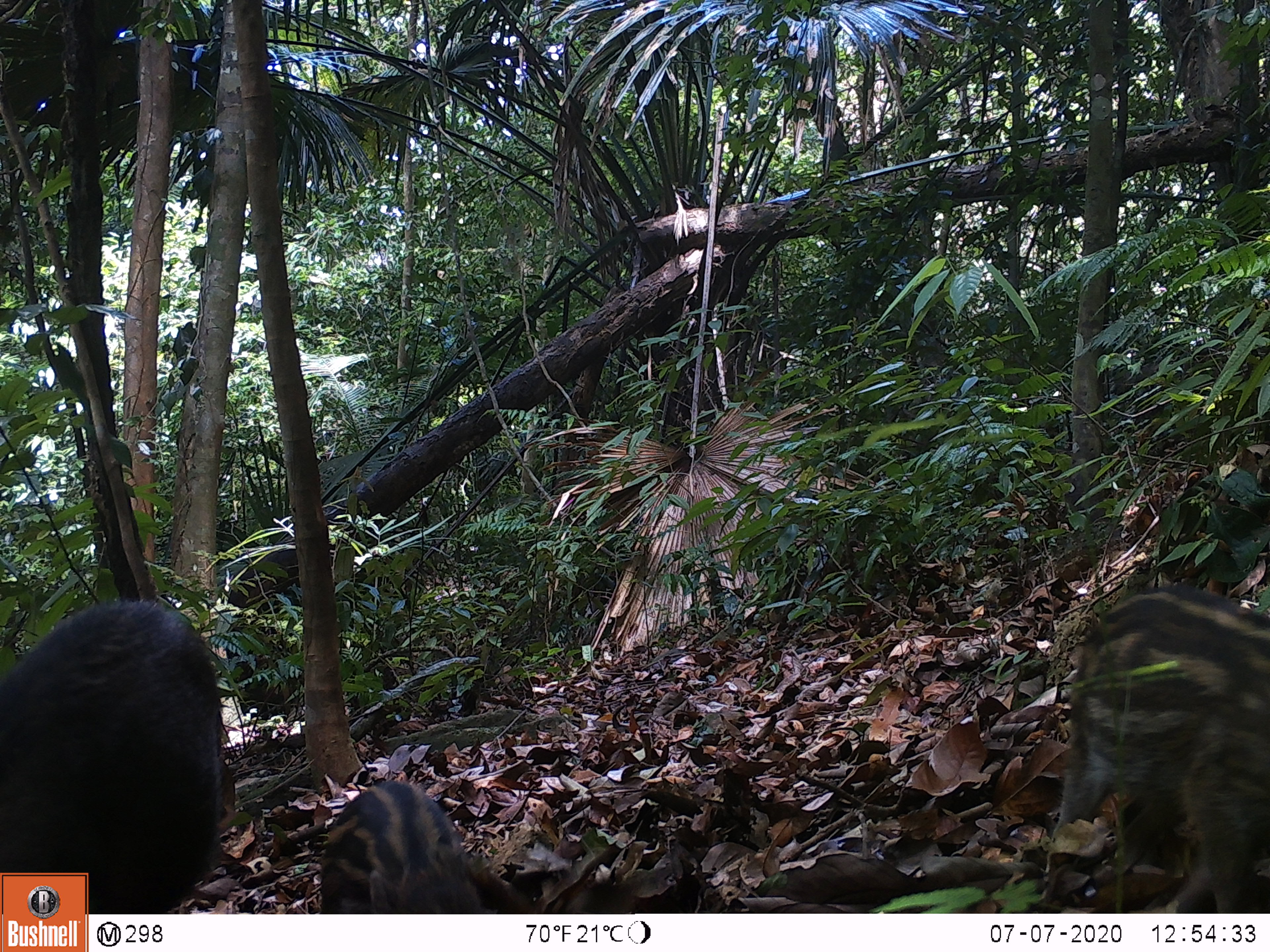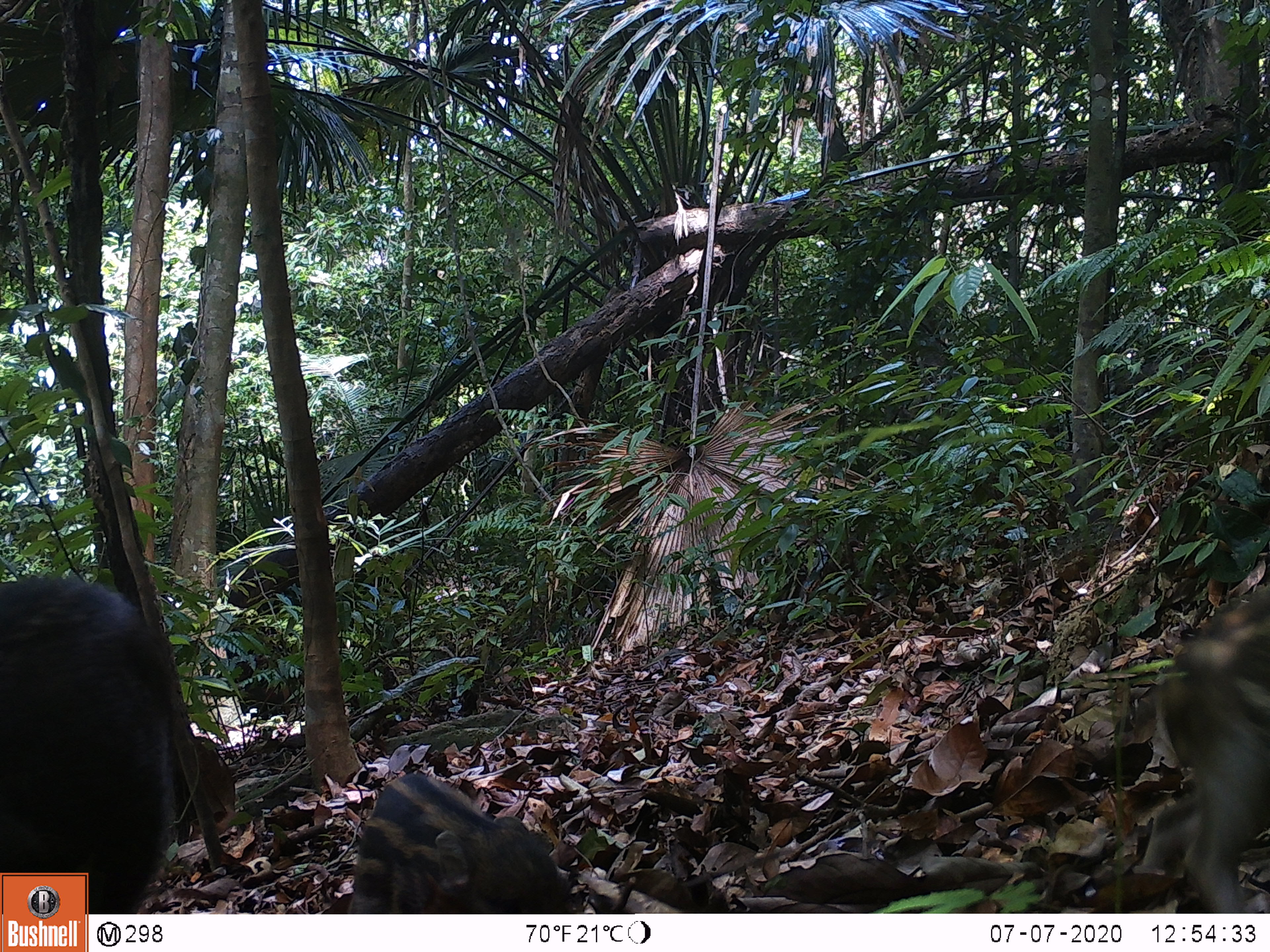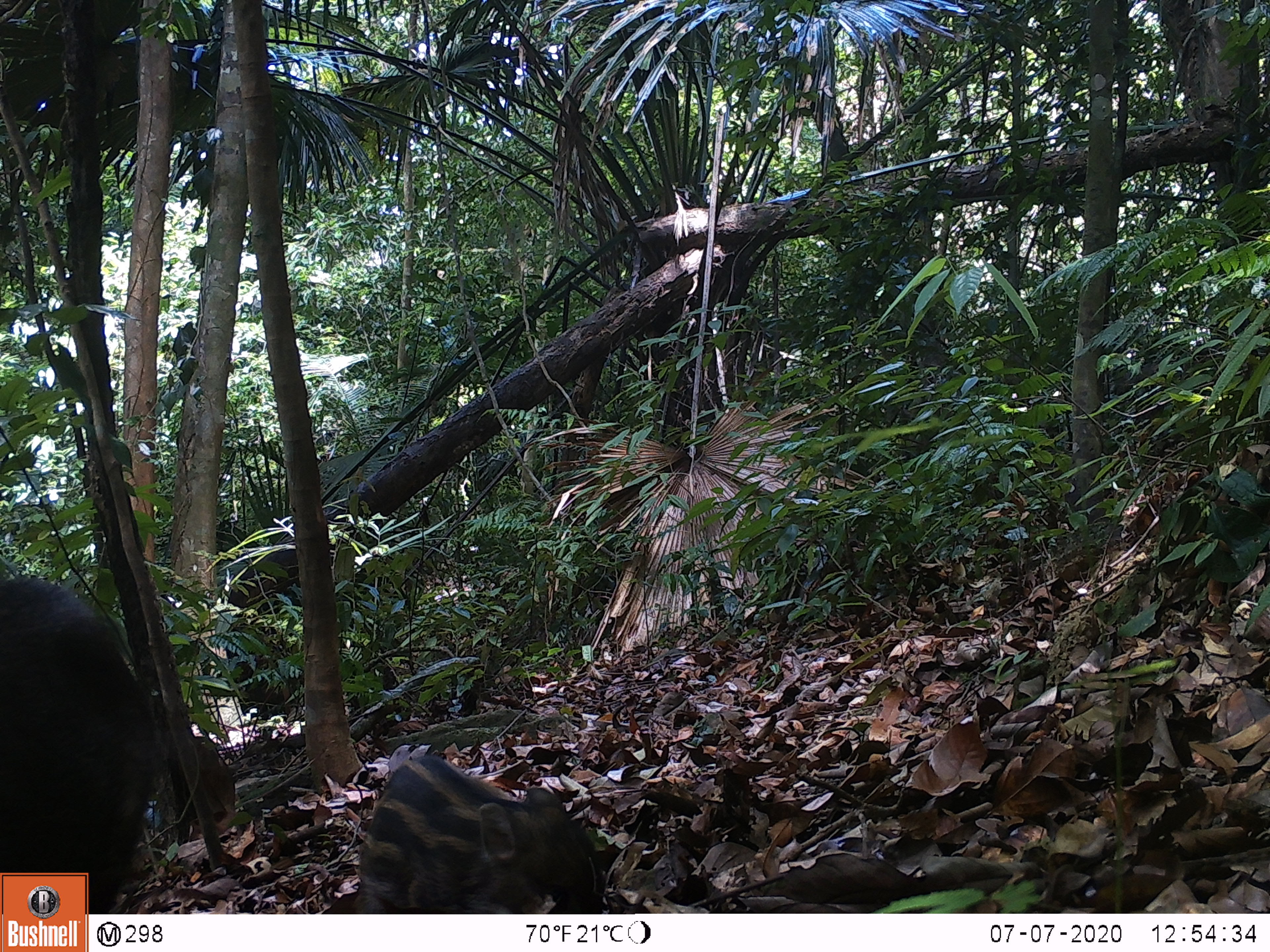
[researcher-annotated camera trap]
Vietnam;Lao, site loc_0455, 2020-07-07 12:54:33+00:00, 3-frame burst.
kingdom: Animalia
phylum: Chordata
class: Mammalia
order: Artiodactyla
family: Suidae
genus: Sus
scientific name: Sus scrofa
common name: eurasian wild pig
Eurasian wild pig (Sus scrofa). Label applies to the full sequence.